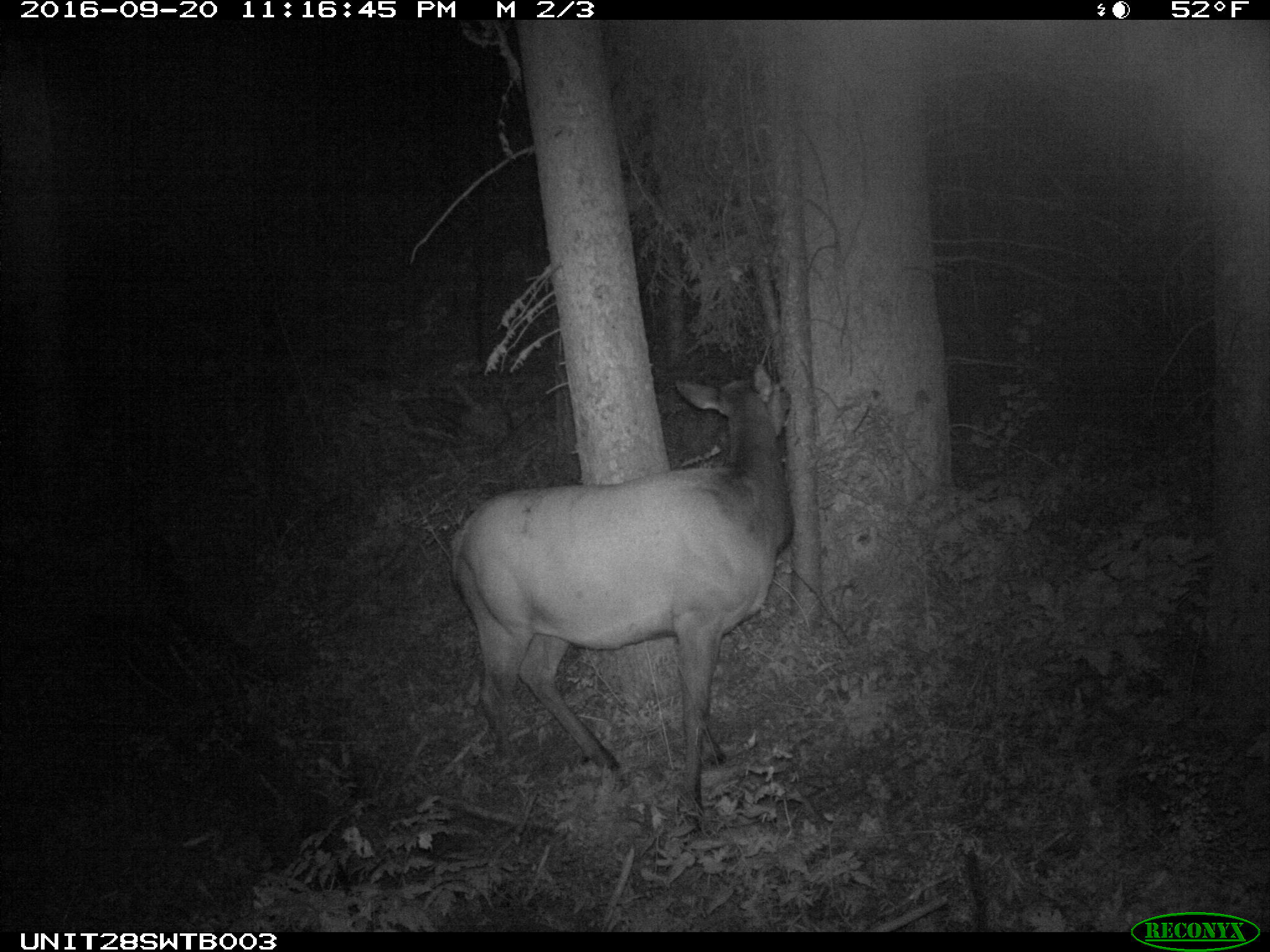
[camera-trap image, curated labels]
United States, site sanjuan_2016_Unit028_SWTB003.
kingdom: Animalia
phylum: Chordata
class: Mammalia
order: Artiodactyla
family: Cervidae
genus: Cervus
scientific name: Cervus elaphus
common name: red deer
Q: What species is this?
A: Cervus elaphus (red deer).